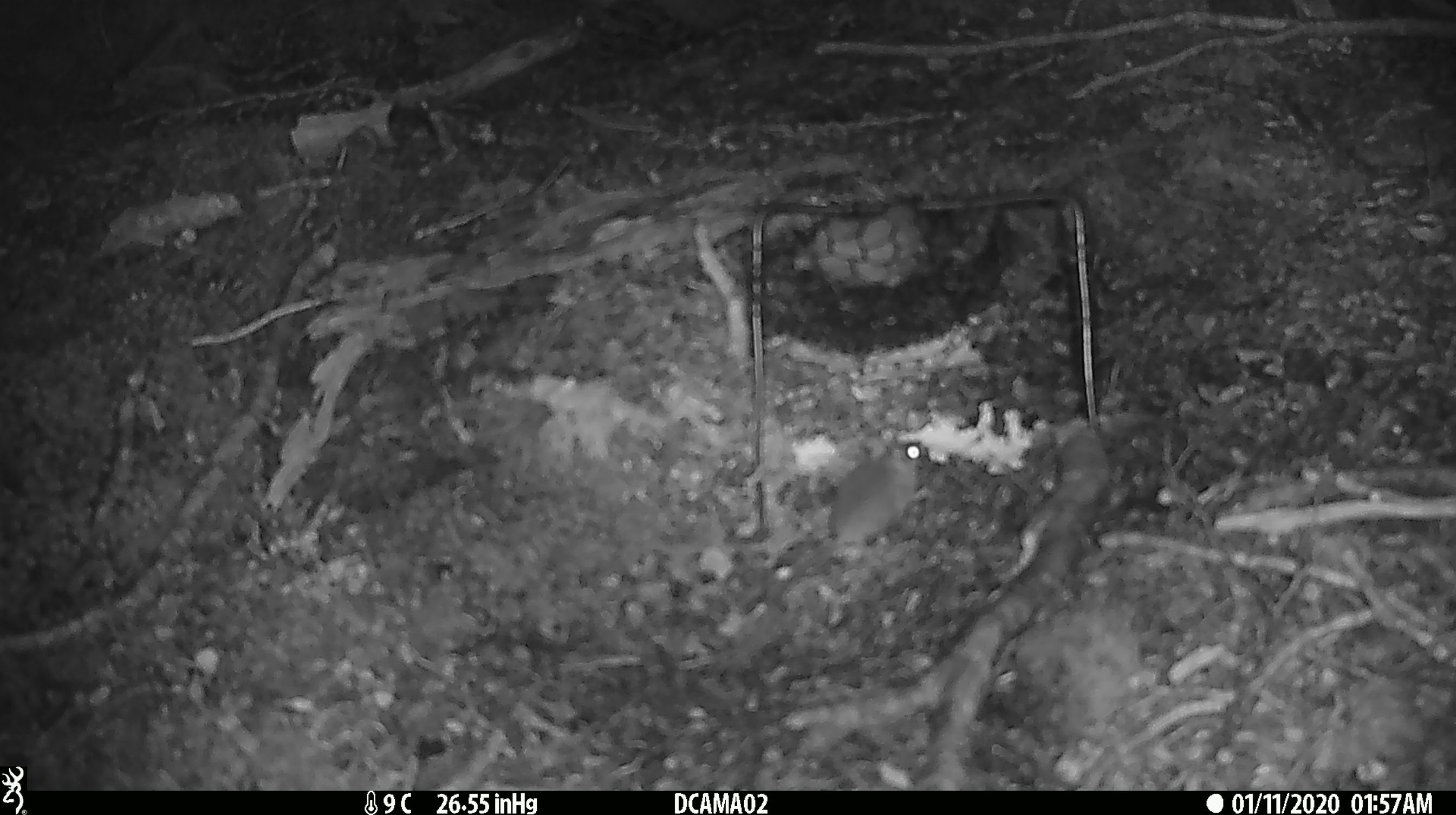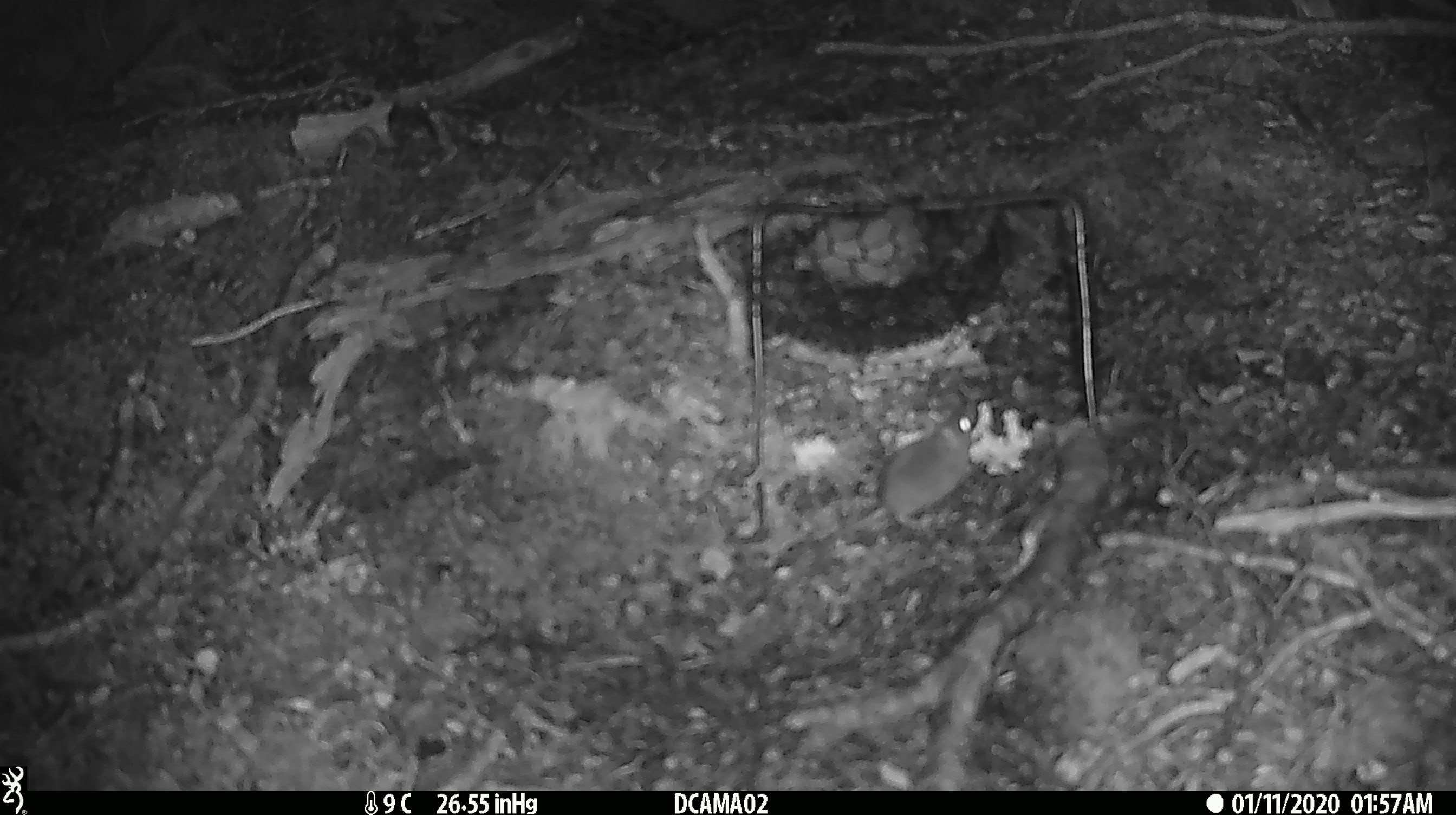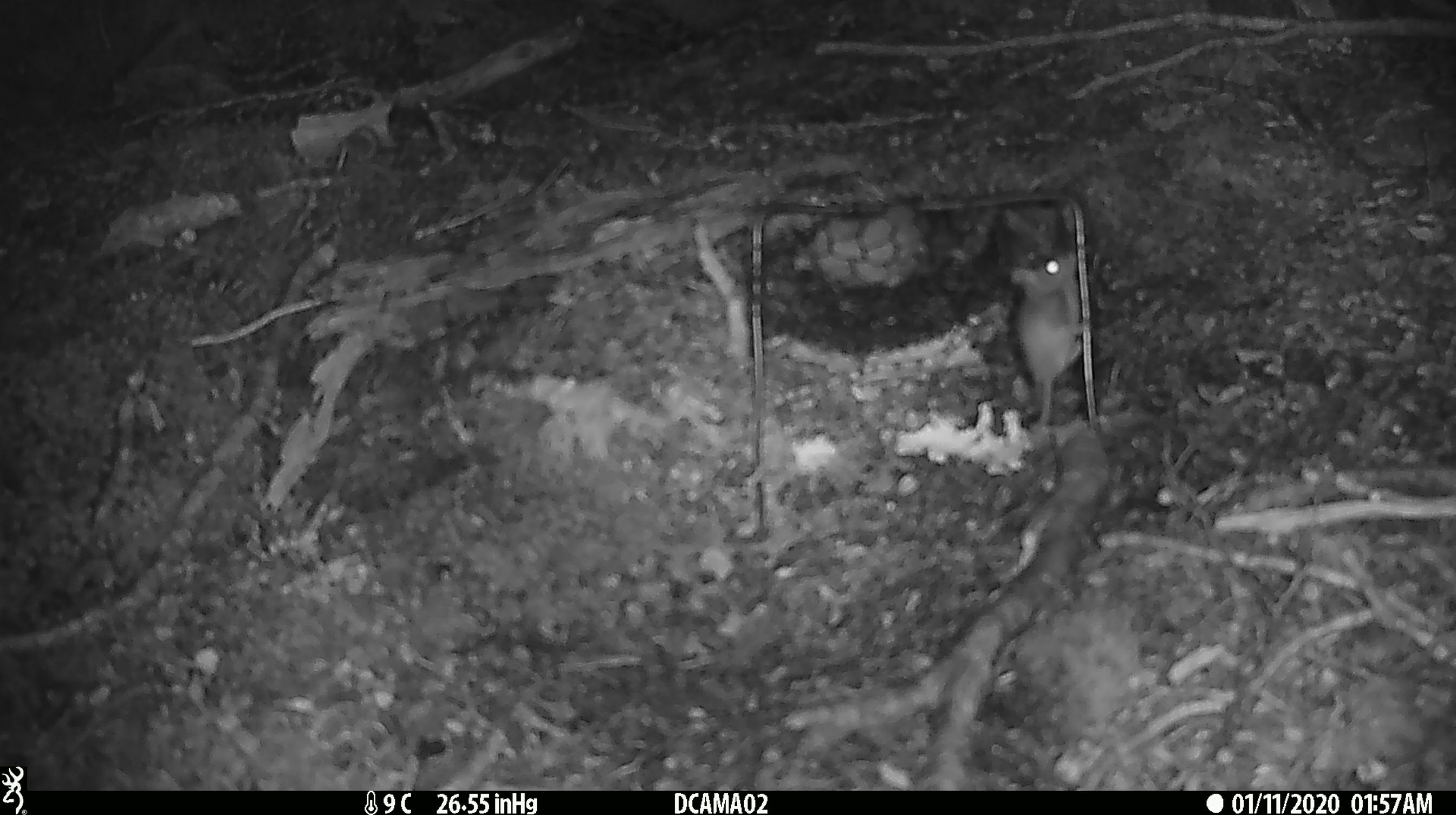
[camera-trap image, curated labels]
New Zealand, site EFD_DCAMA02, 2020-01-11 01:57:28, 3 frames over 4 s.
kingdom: Animalia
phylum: Chordata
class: Mammalia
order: Rodentia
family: Muridae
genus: Mus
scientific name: Mus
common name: mouse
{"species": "mouse (Mus)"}